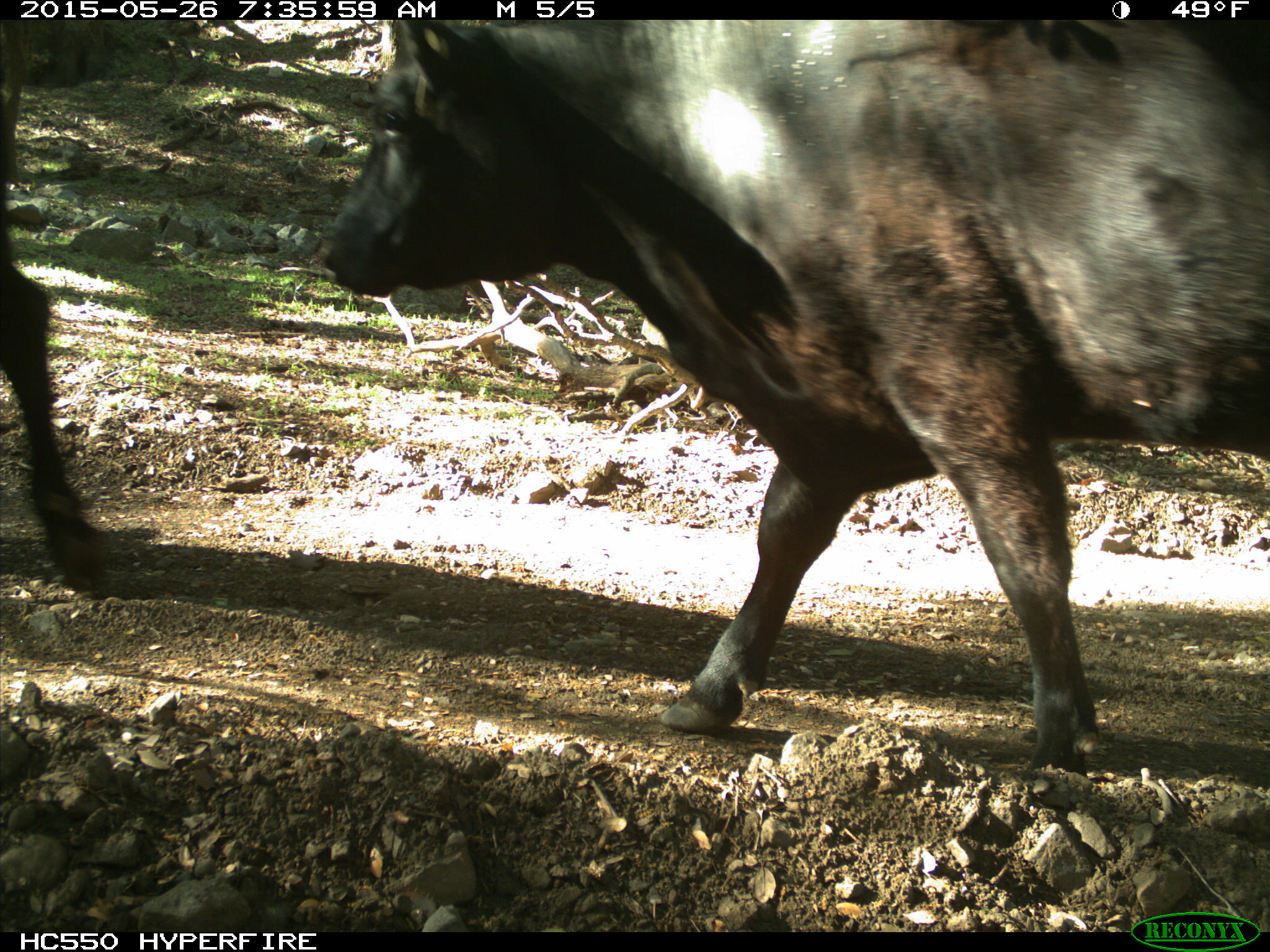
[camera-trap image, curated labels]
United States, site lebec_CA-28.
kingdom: Animalia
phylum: Chordata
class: Mammalia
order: Artiodactyla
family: Bovidae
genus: Bos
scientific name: Bos taurus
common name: domestic cow